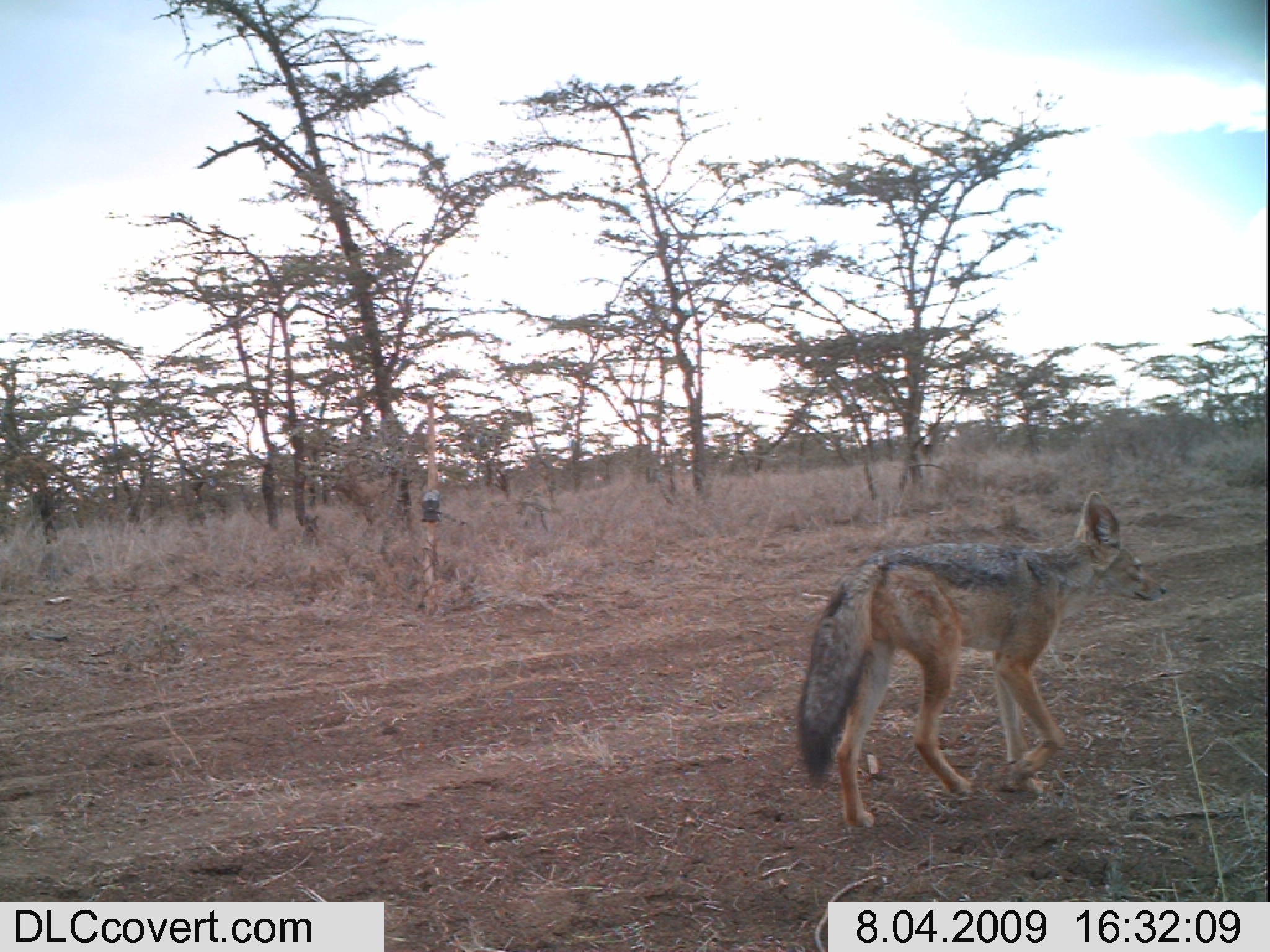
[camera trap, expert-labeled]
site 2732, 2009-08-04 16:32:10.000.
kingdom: Animalia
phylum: Chordata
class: Mammalia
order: Carnivora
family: Canidae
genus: Lupulella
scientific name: Lupulella mesomelas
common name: black-backed jackal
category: canis mesomelas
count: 1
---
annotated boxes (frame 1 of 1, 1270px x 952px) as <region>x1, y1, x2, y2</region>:
canis mesomelas: <region>795, 489, 1165, 827</region>